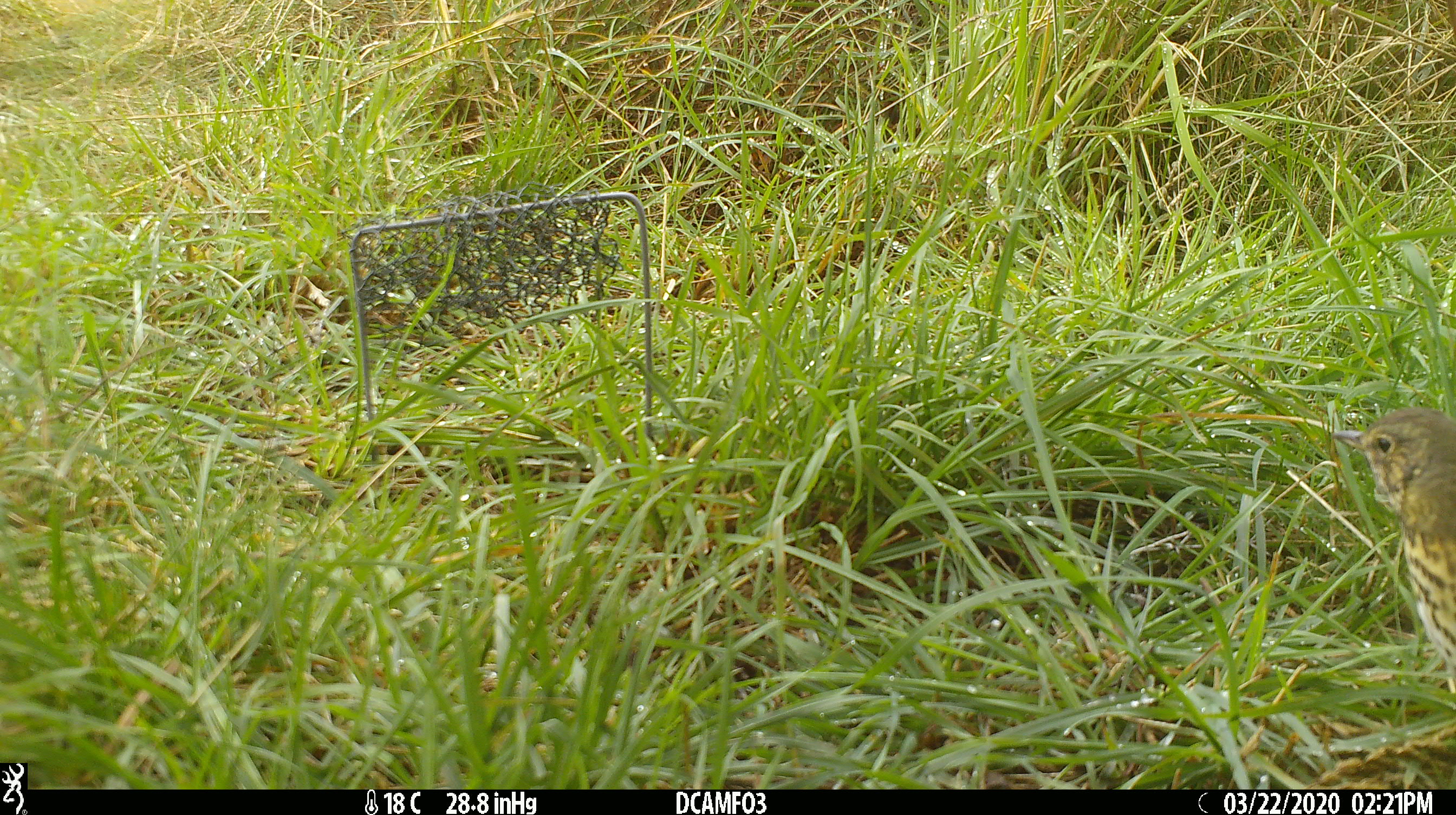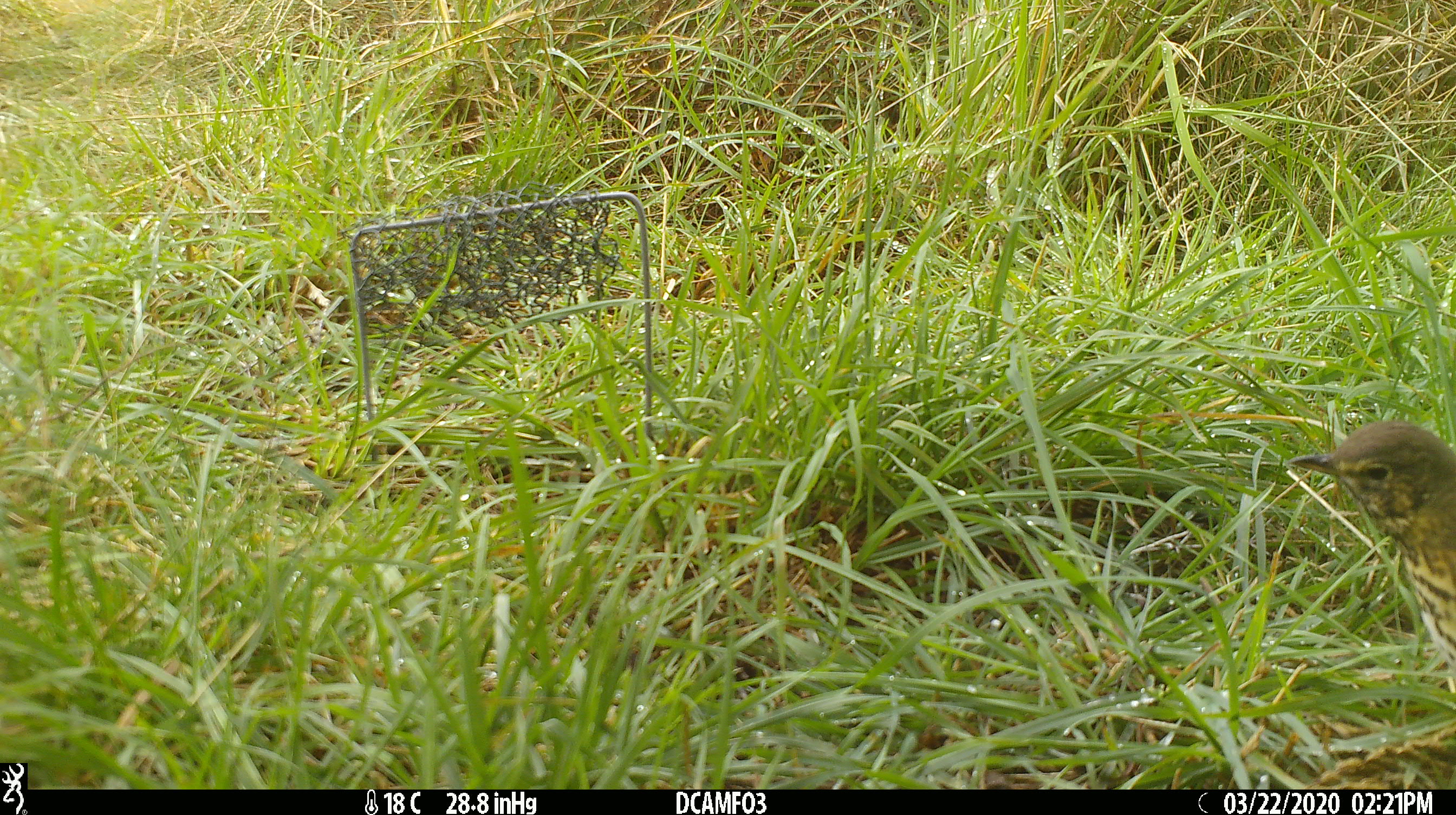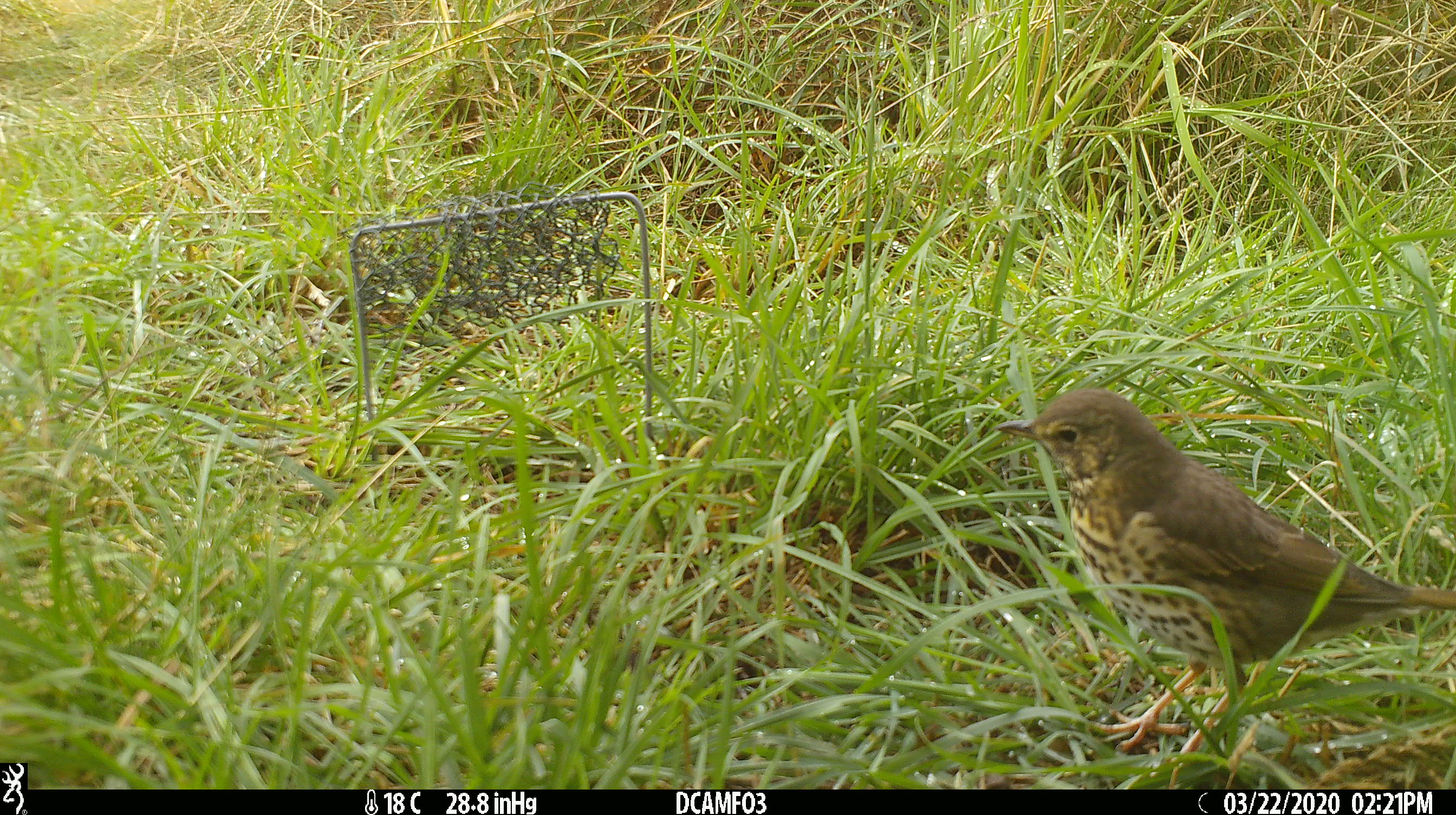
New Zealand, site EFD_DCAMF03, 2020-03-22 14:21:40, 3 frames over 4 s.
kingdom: Animalia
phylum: Chordata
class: Aves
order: Passeriformes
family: Turdidae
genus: Turdus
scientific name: Turdus philomelos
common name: song thrush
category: thrush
Thrush (song thrush) (Turdus philomelos).